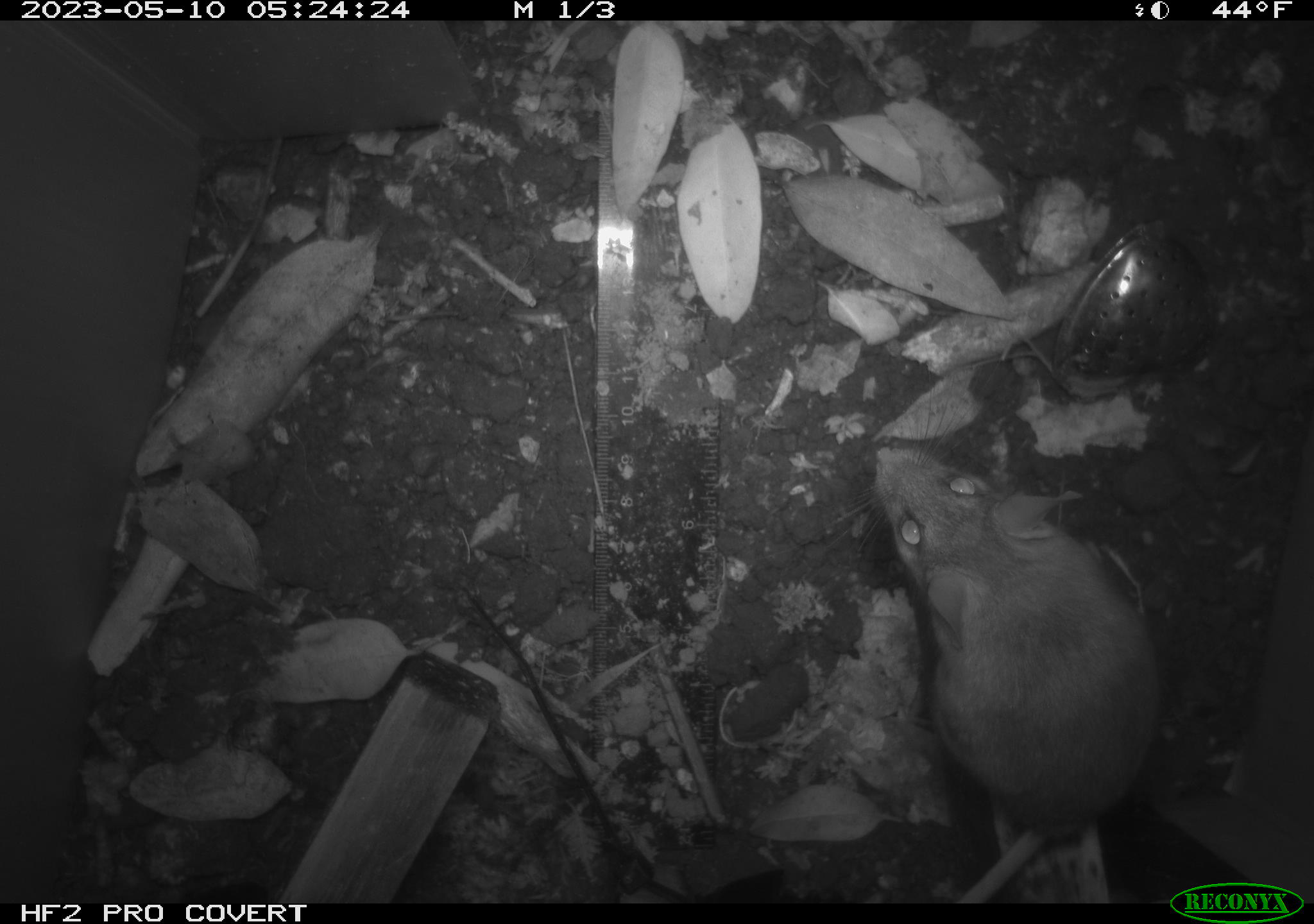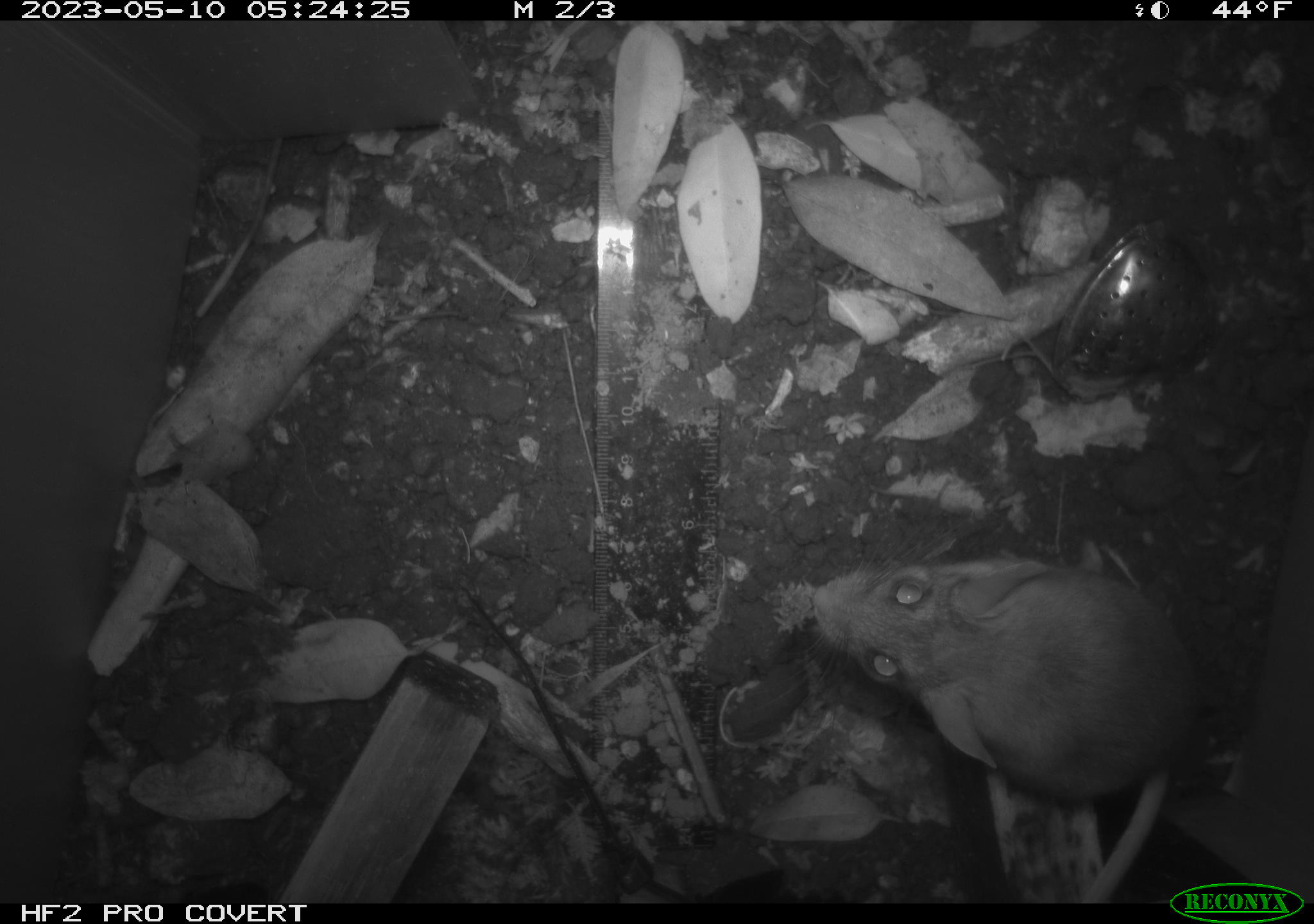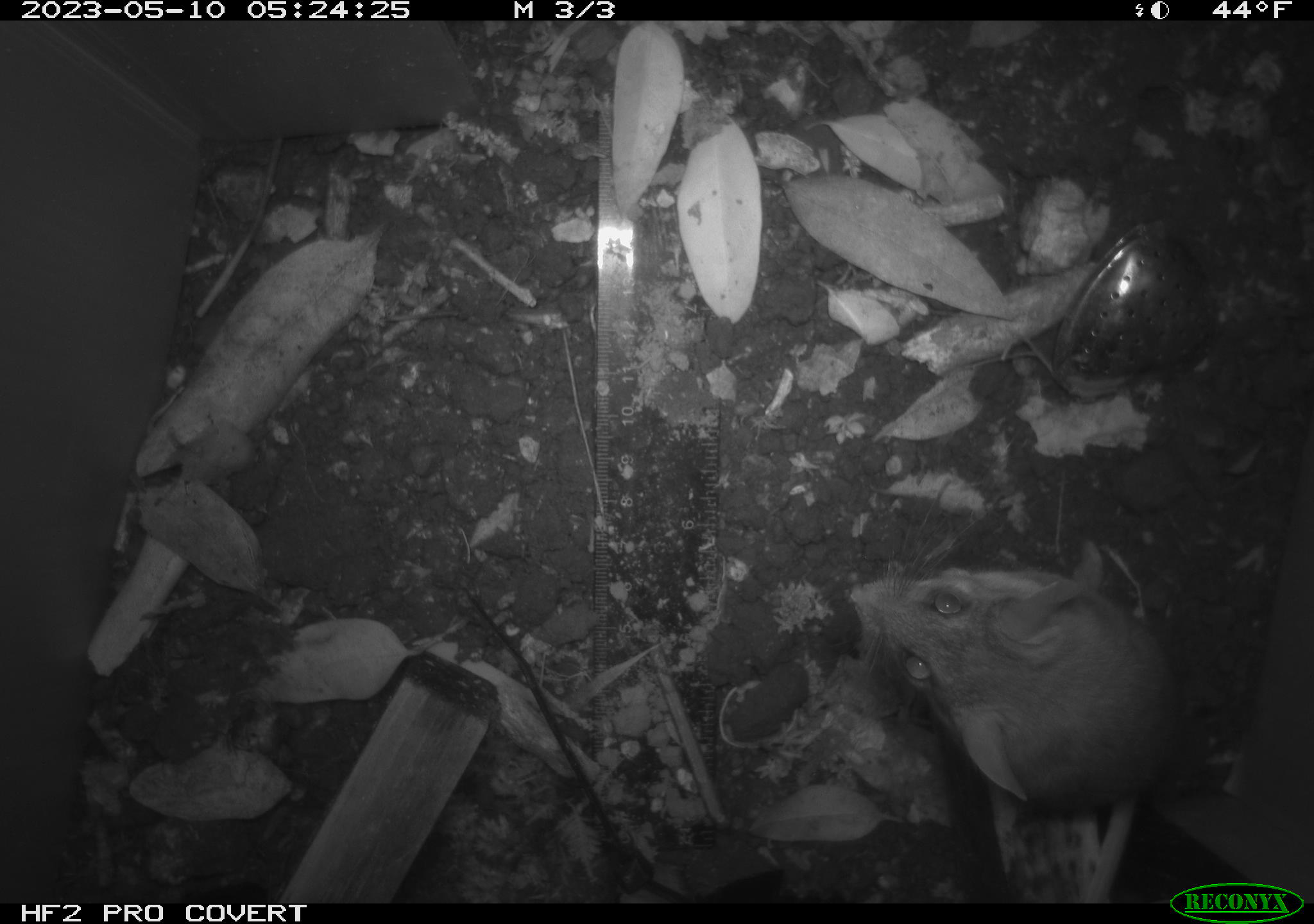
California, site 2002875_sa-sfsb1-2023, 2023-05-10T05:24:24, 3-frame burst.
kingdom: Animalia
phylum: Chordata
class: Mammalia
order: Rodentia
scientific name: Rodentia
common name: mouse species